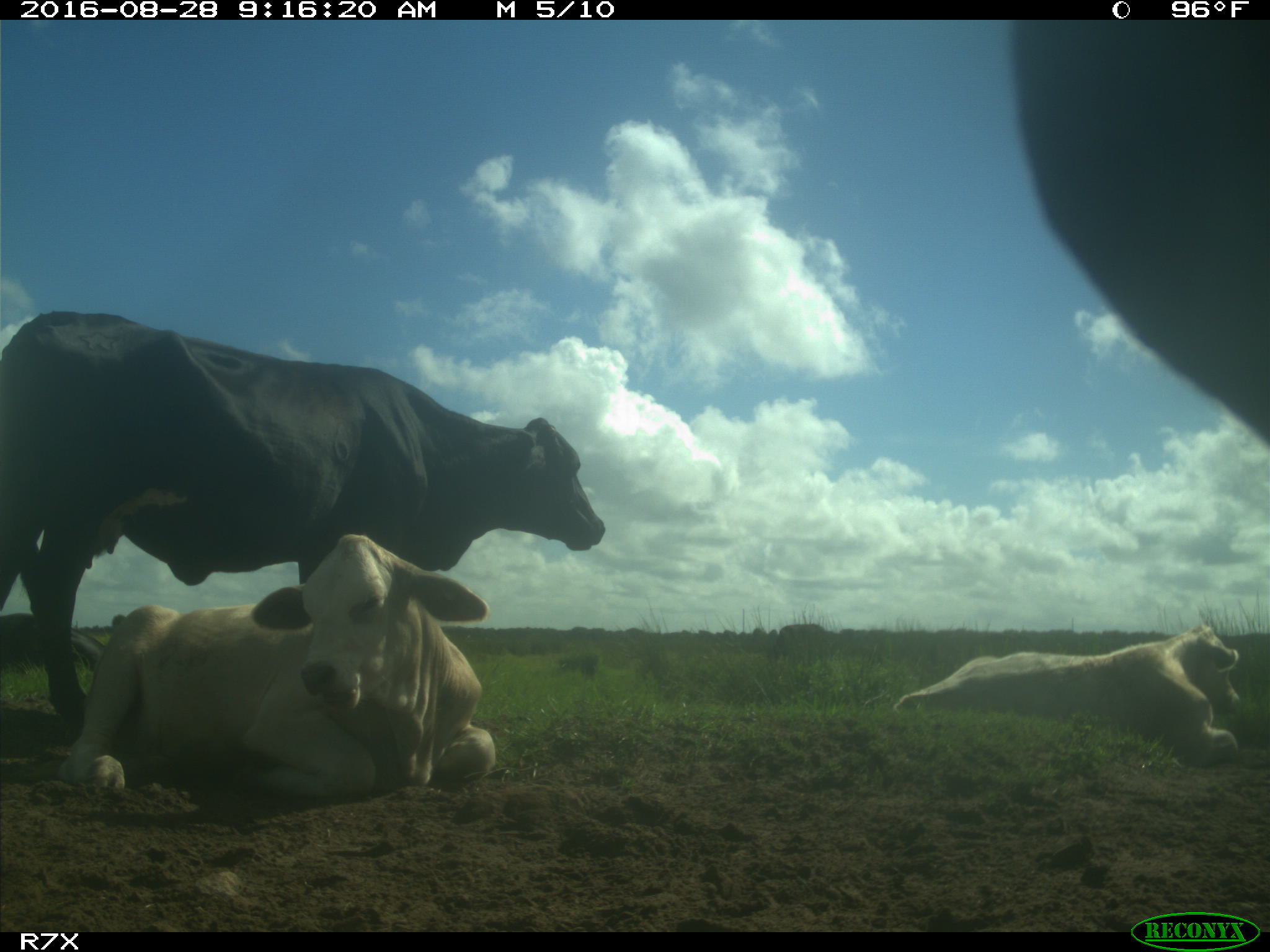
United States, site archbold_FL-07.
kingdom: Animalia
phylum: Chordata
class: Mammalia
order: Artiodactyla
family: Bovidae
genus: Bos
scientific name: Bos taurus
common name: domestic cow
Bos taurus (domestic cow).